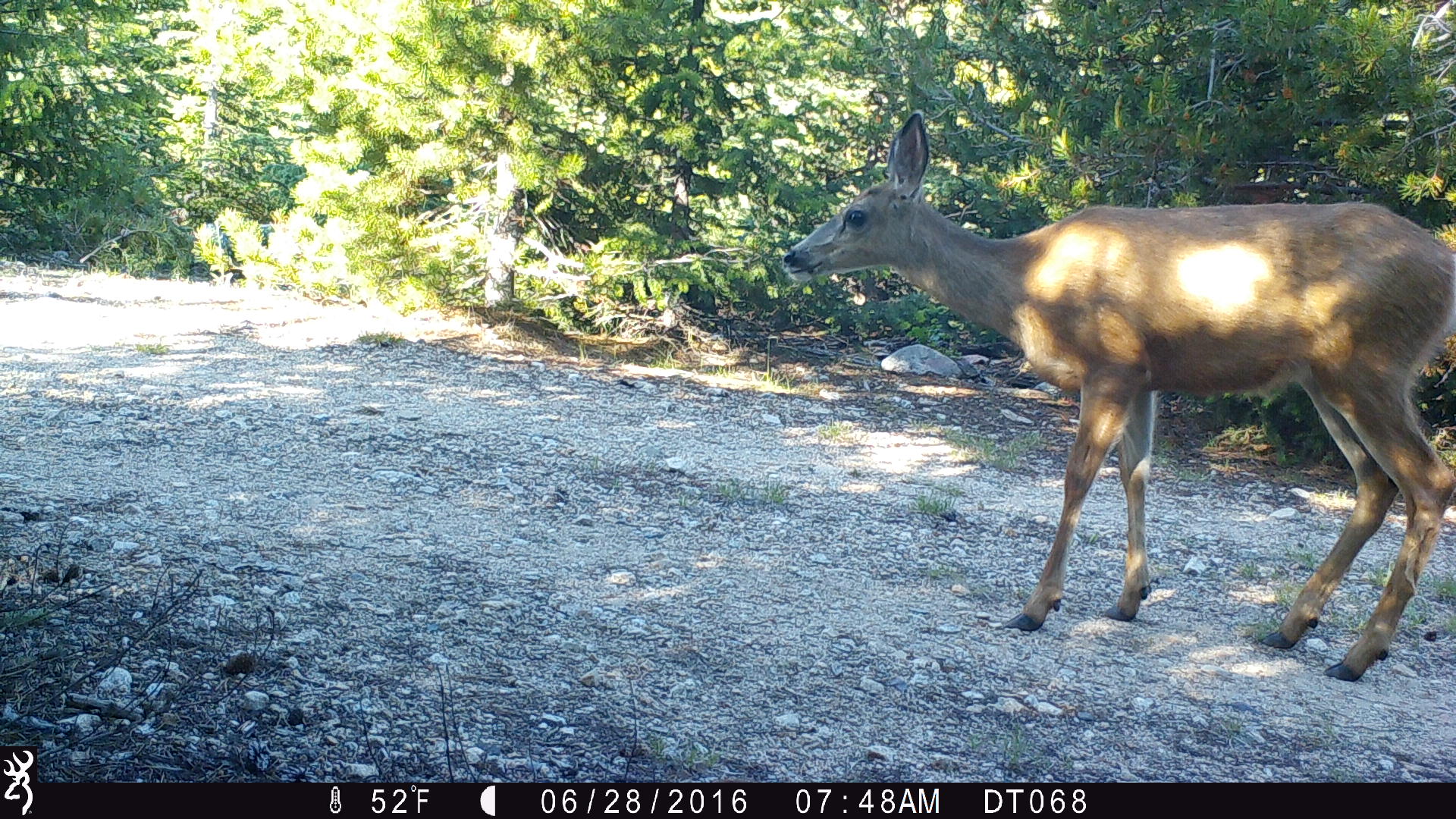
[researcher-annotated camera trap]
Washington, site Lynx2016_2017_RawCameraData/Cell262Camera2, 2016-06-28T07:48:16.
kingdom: Animalia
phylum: Chordata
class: Mammalia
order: Artiodactyla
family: Cervidae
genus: Odocoileus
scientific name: Odocoileus hemionus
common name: mule deer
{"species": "Odocoileus hemionus (mule deer)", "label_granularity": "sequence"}